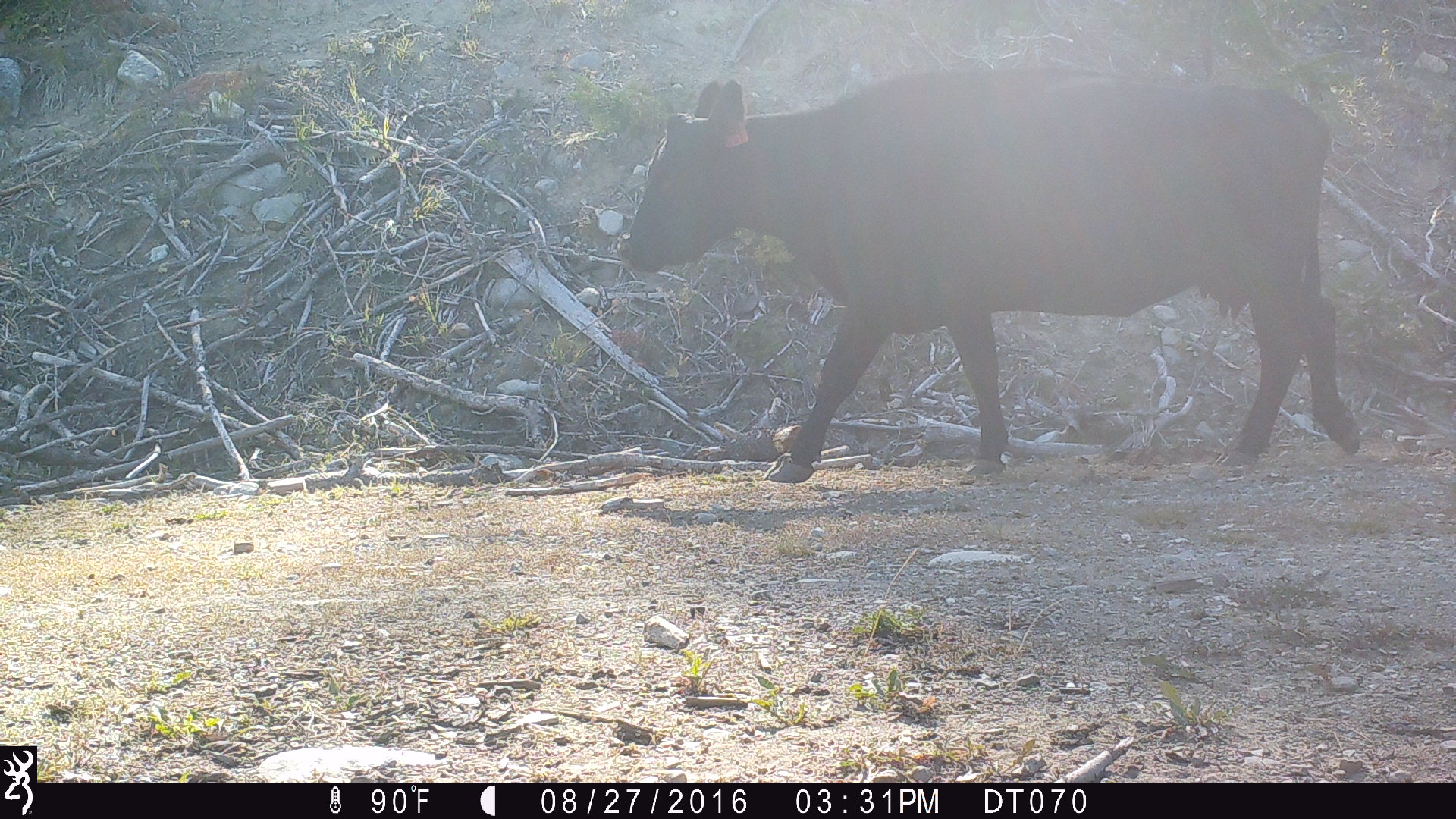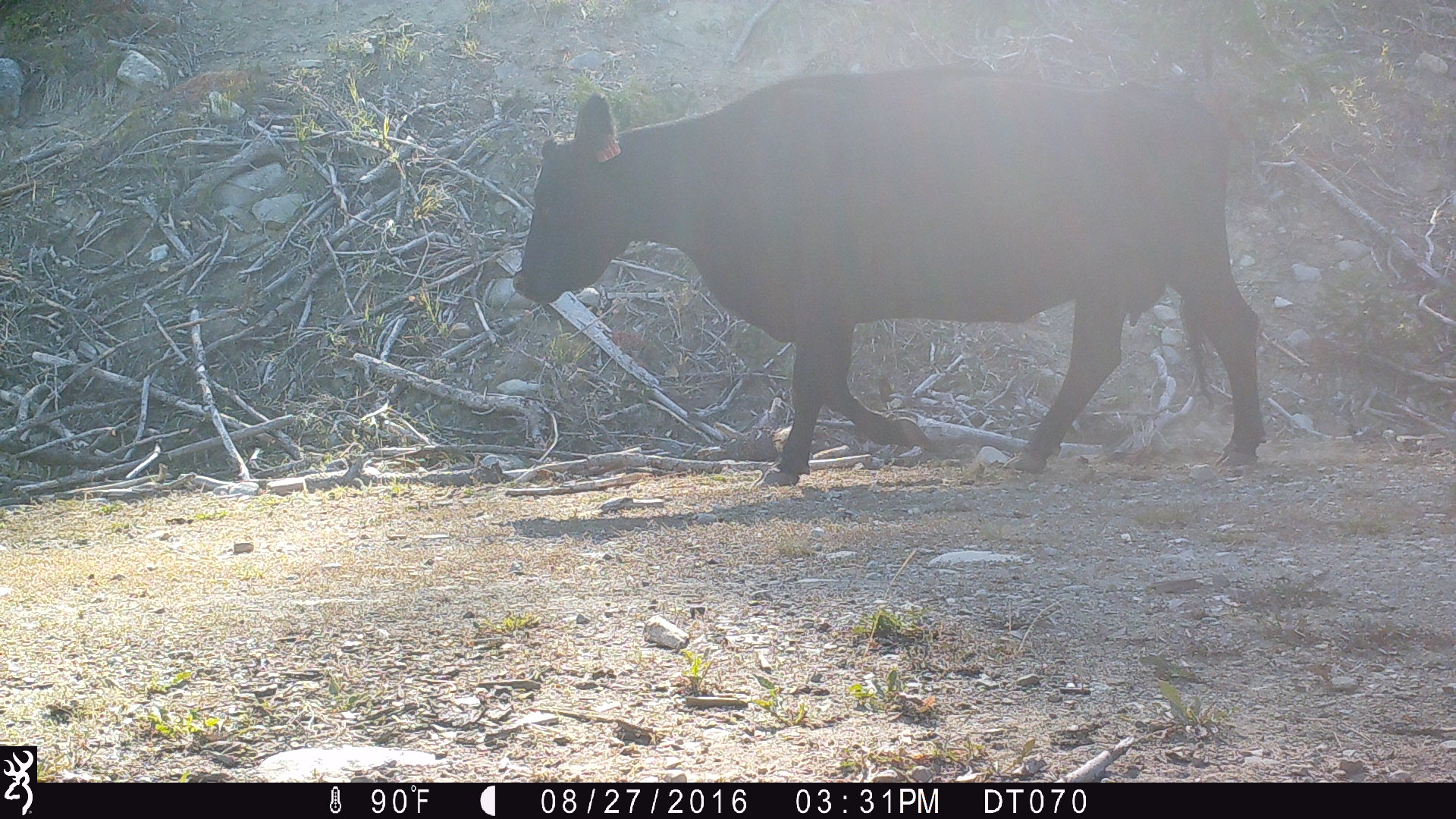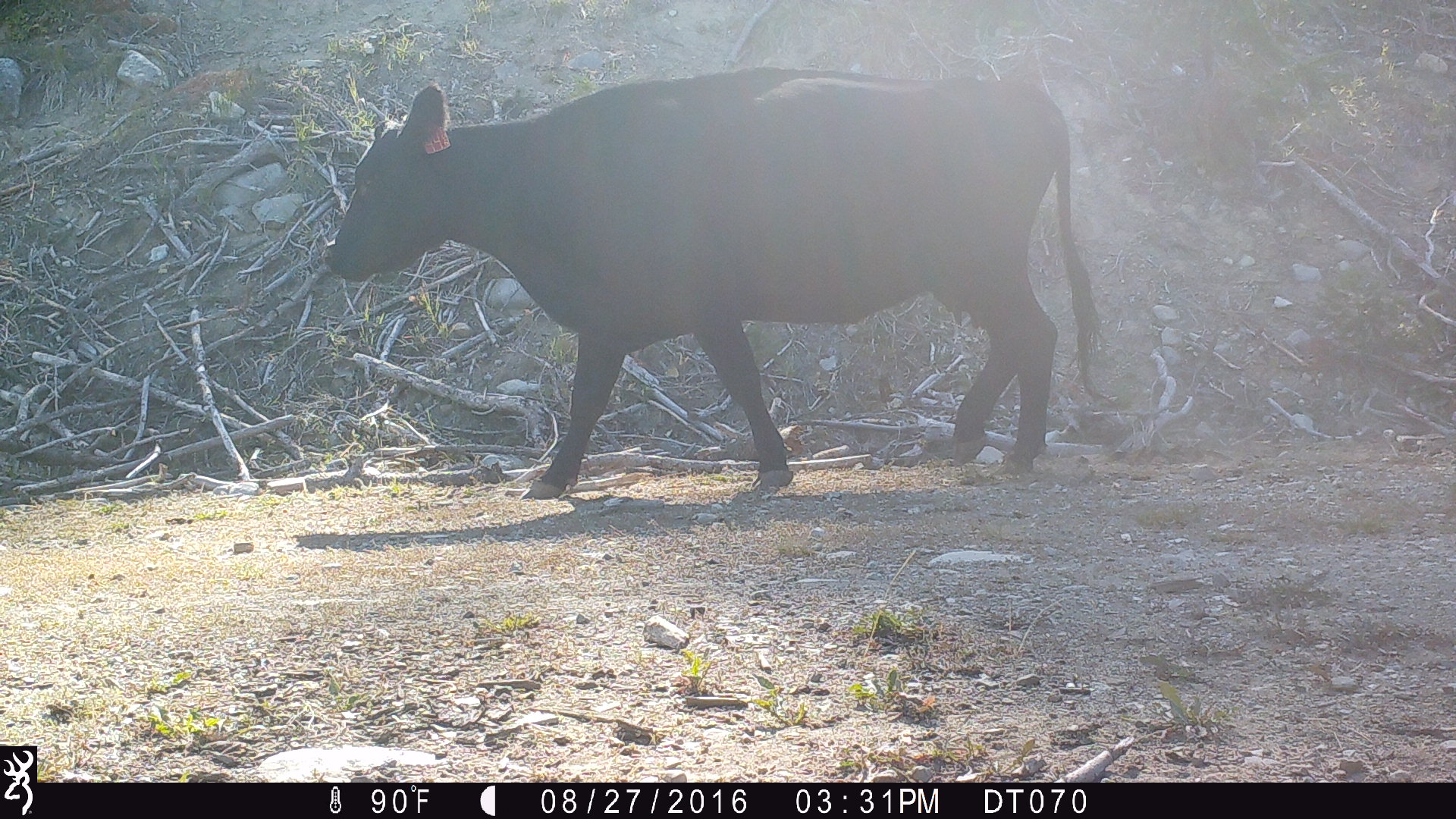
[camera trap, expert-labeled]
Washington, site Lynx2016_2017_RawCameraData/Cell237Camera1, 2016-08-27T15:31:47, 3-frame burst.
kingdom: Animalia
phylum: Chordata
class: Mammalia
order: Artiodactyla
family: Bovidae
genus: Bos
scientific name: Bos taurus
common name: domestic cattle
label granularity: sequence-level